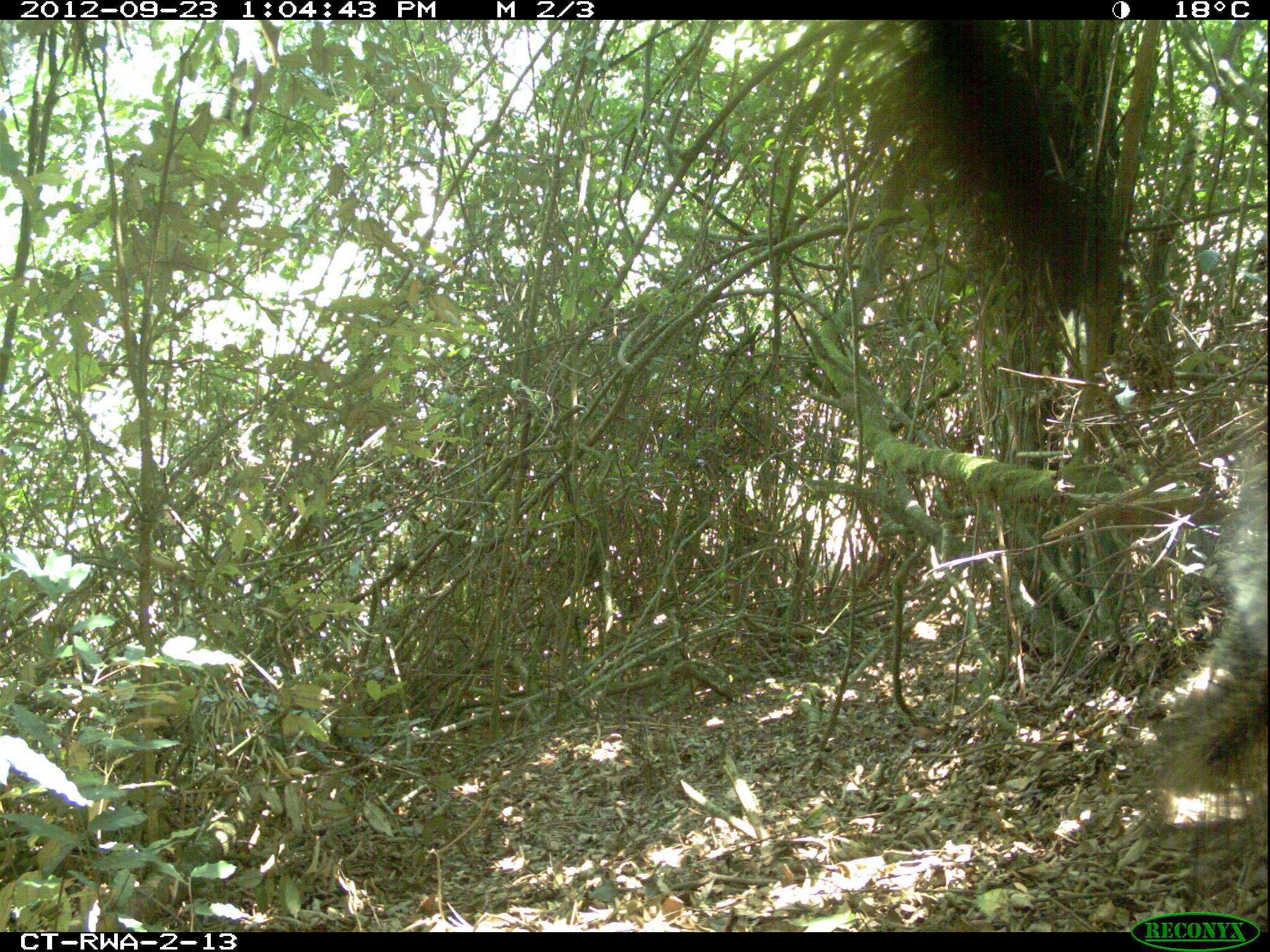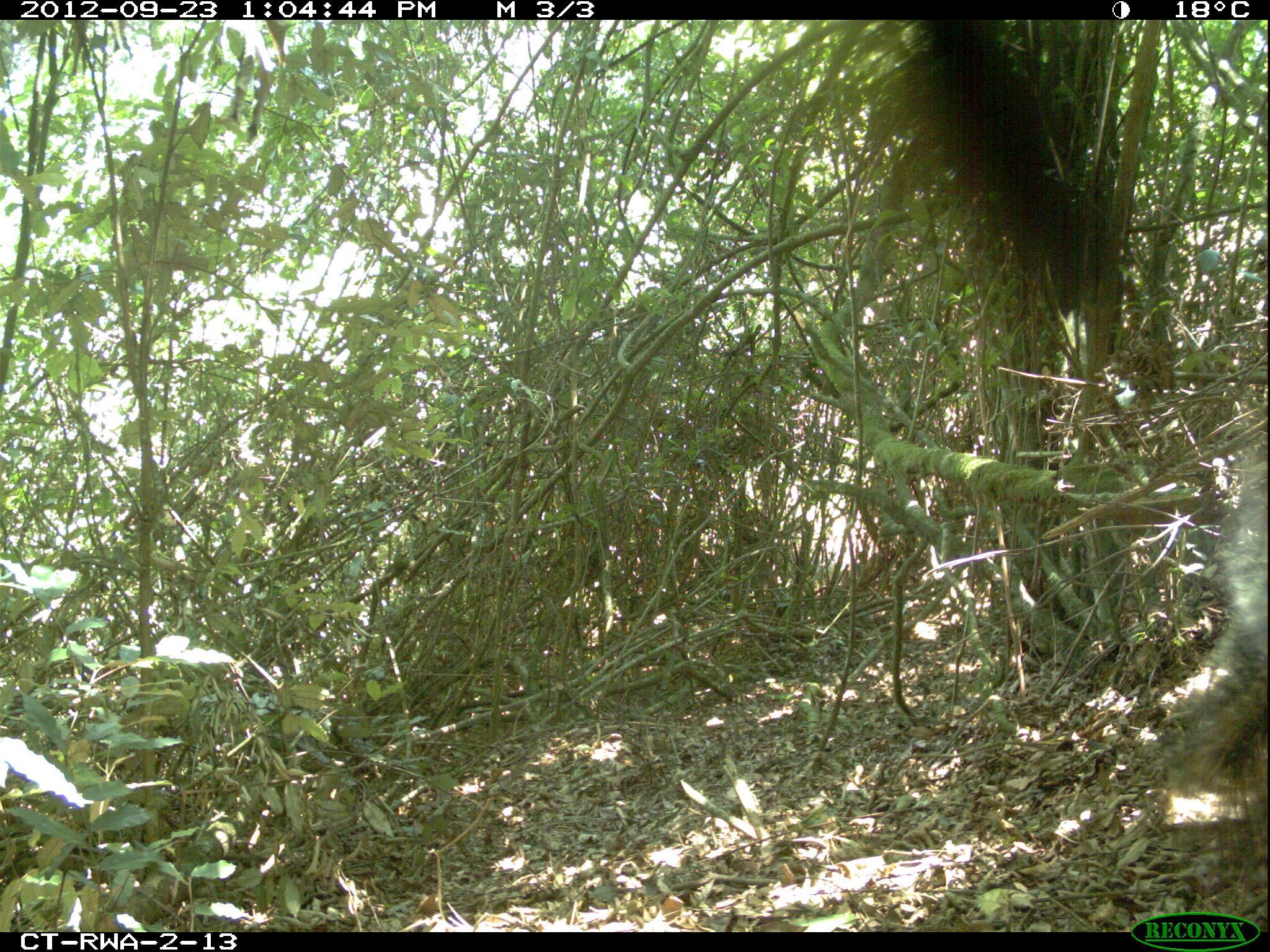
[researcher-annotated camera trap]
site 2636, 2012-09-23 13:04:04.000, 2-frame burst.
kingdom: Animalia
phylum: Chordata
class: Mammalia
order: Rodentia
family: Sciuridae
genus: Funisciurus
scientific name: Funisciurus carruthersi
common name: carruther's mountain squirrel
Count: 1.